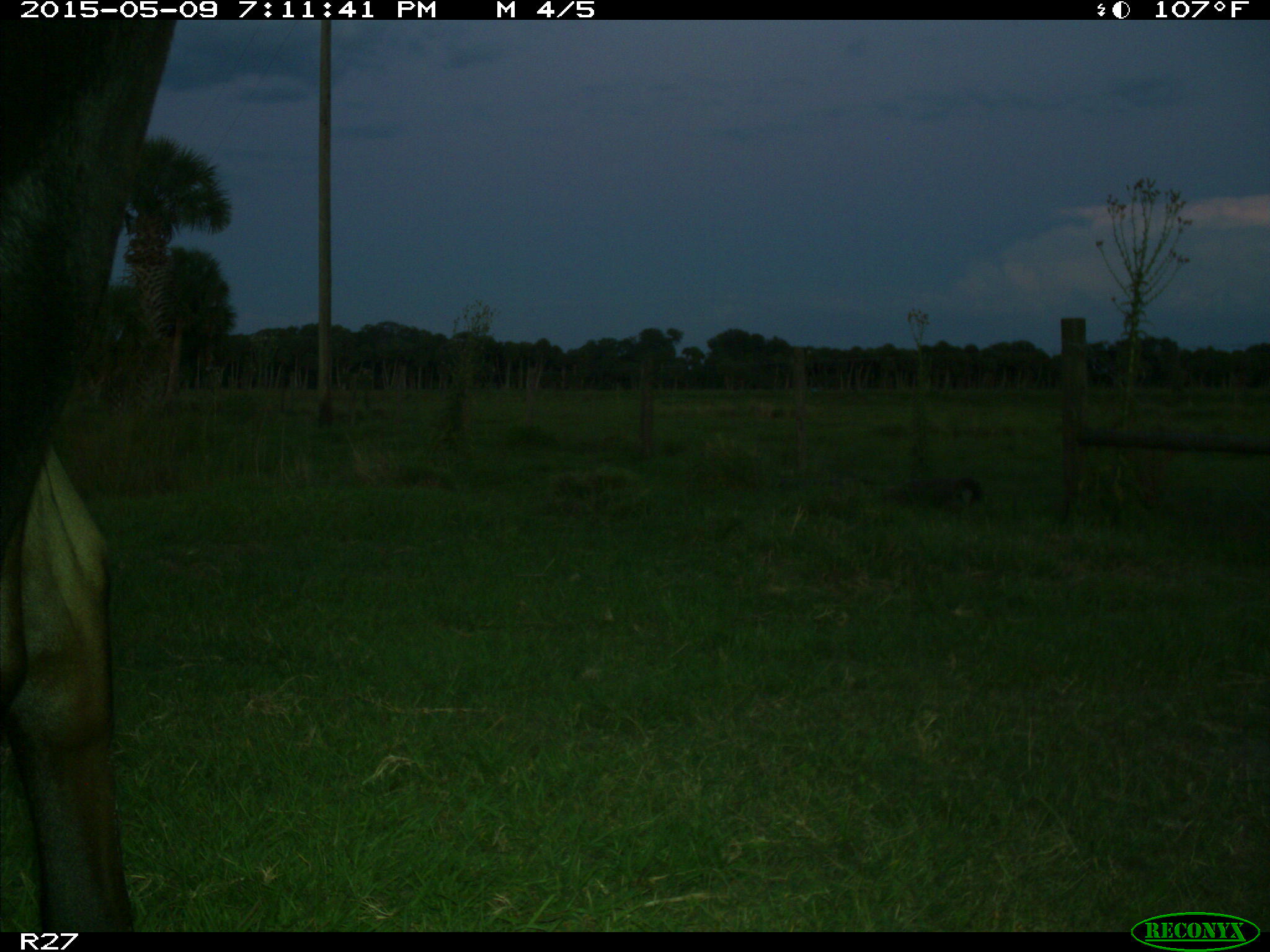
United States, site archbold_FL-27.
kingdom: Animalia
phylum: Chordata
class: Mammalia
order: Artiodactyla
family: Bovidae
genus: Bos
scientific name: Bos taurus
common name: domestic cow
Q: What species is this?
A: Bos taurus (domestic cow).